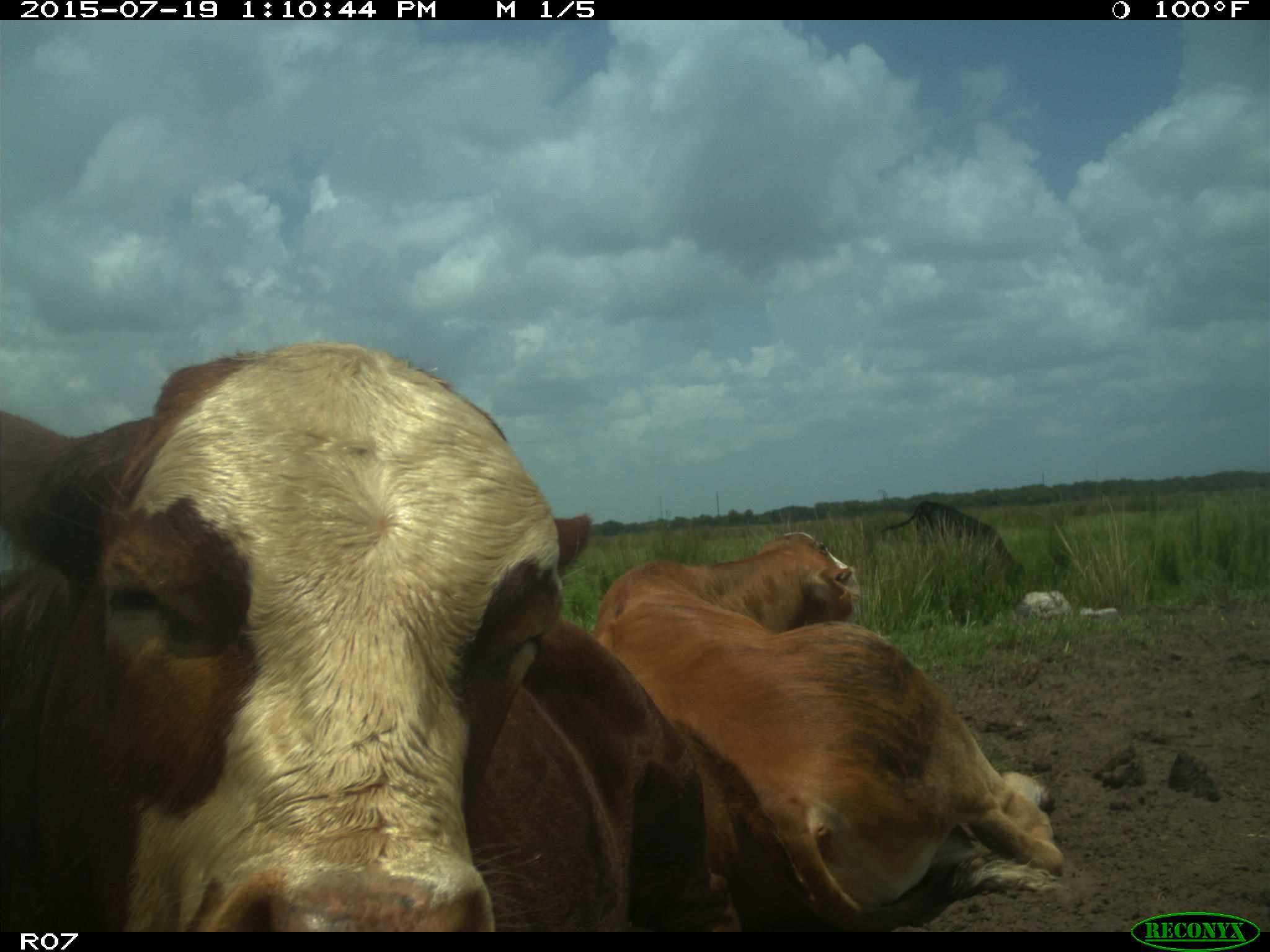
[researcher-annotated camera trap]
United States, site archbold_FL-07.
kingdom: Animalia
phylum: Chordata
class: Mammalia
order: Artiodactyla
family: Bovidae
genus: Bos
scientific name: Bos taurus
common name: domestic cow